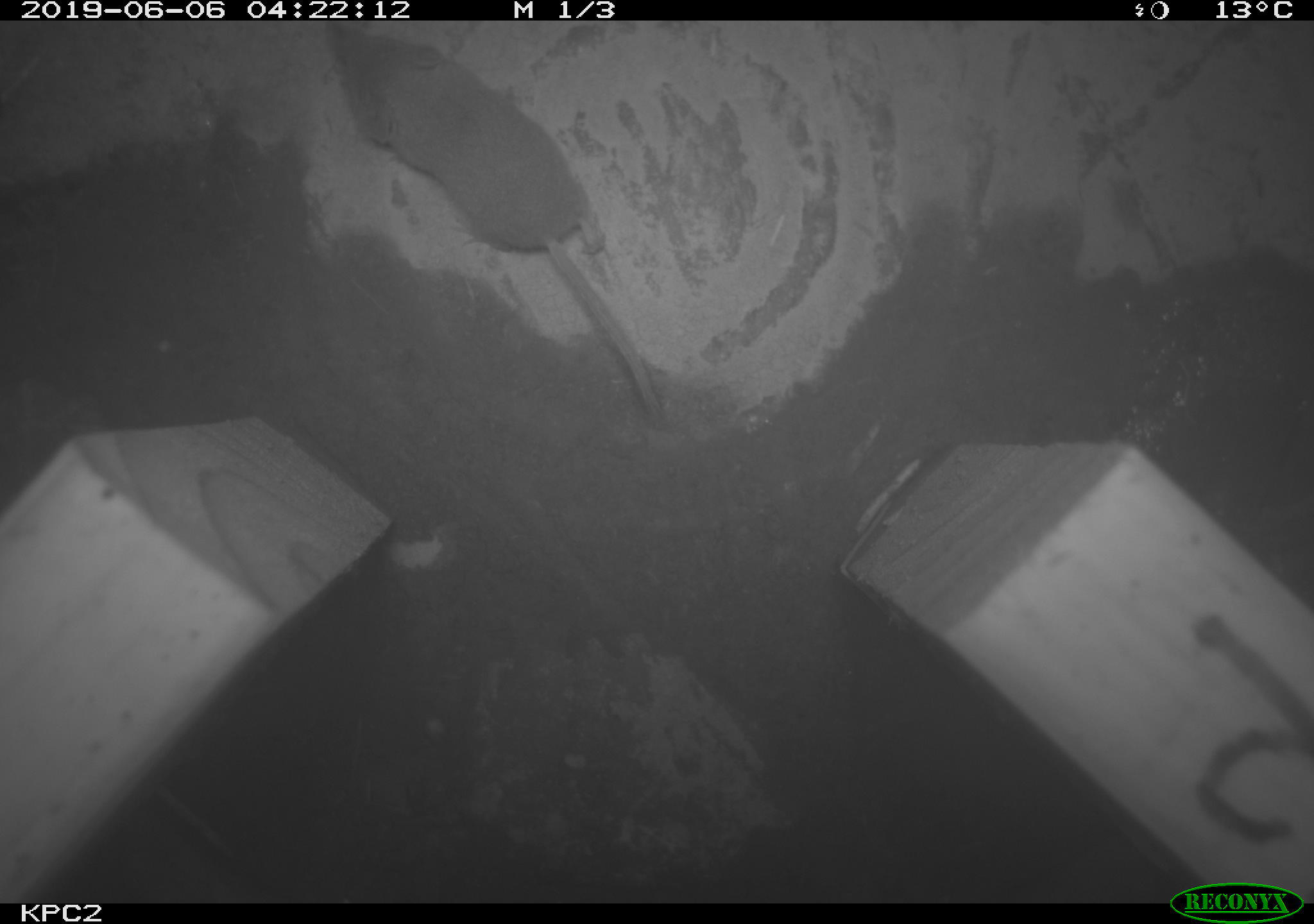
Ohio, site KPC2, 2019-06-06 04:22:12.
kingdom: Animalia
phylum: Chordata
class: Mammalia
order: Eulipotyphla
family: Soricidae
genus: Sorex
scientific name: Sorex cinereus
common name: masked shrew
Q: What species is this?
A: Masked shrew (Sorex cinereus).